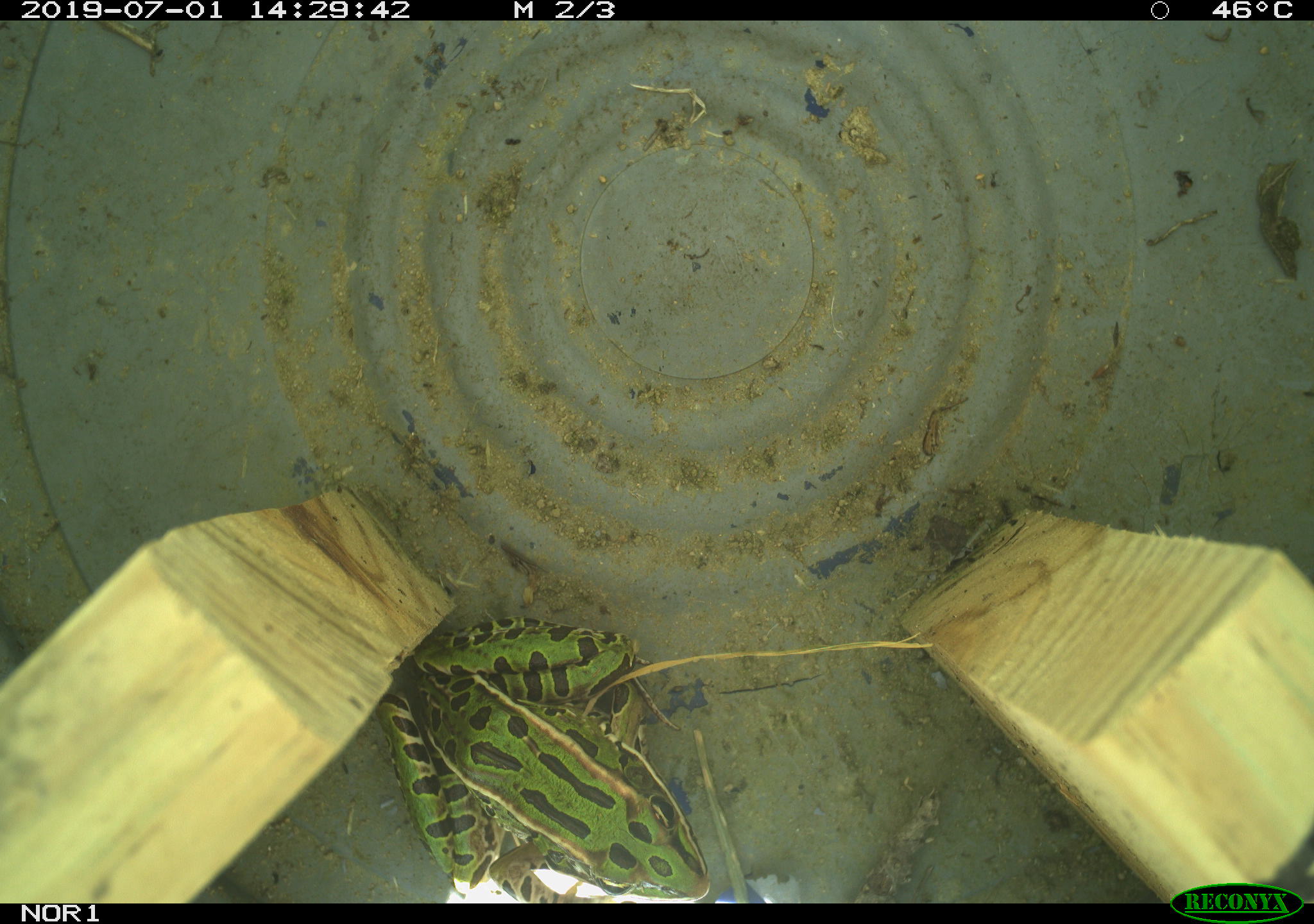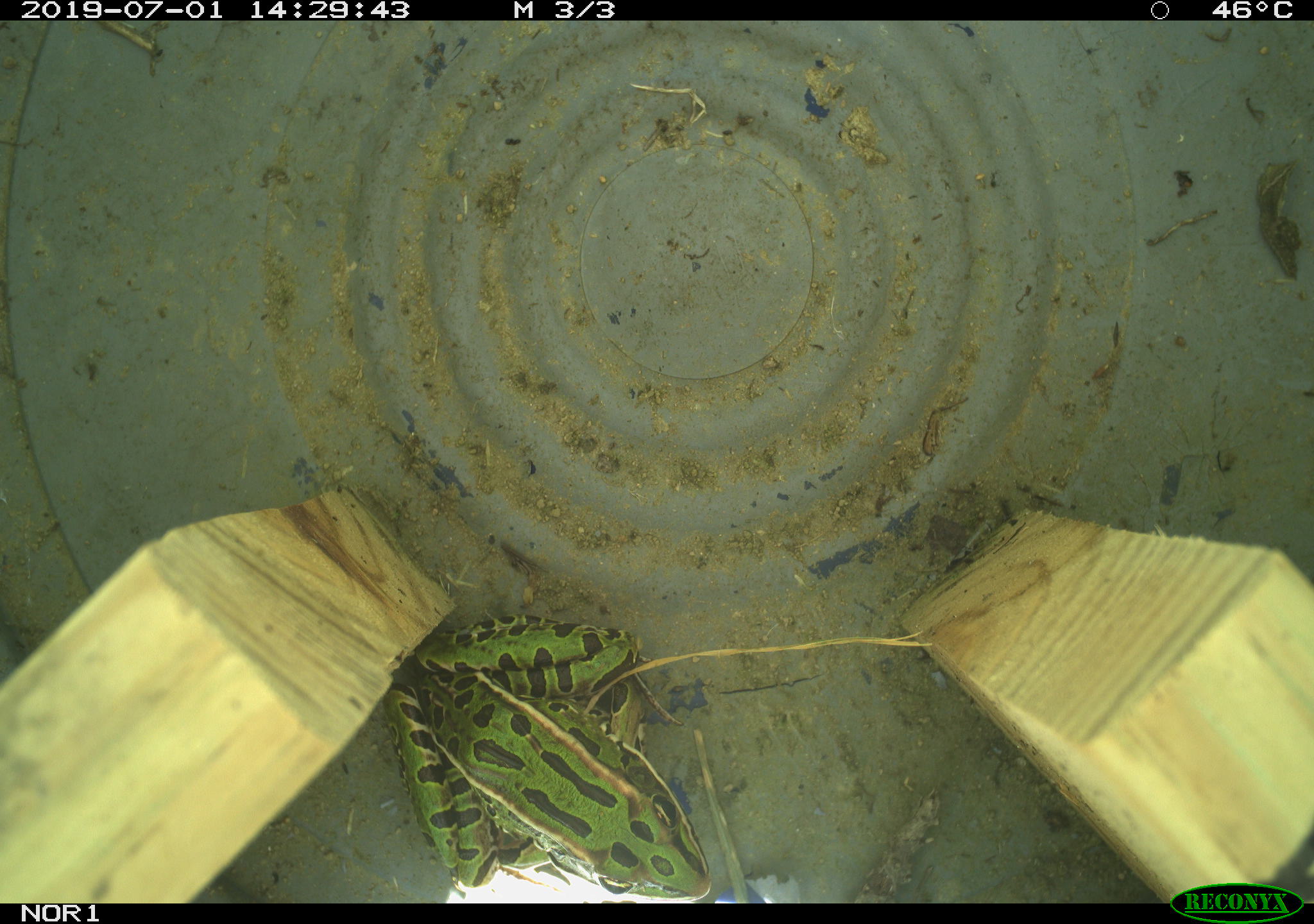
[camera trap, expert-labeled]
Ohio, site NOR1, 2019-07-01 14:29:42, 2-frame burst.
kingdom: Animalia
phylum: Chordata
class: Amphibia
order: Anura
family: Ranidae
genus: Lithobates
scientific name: Lithobates pipiens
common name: northern leopard frog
Northern leopard frog (Lithobates pipiens).